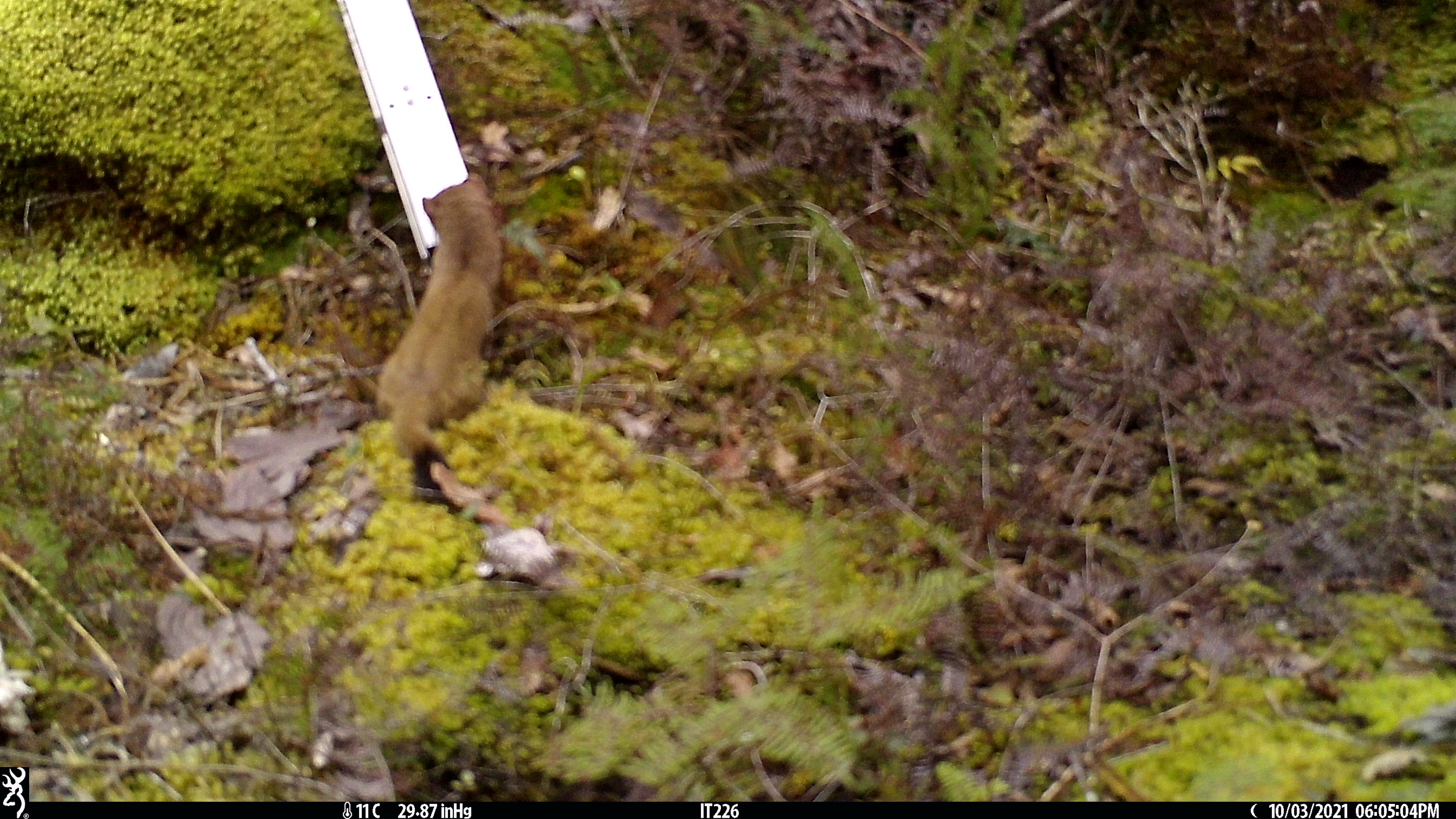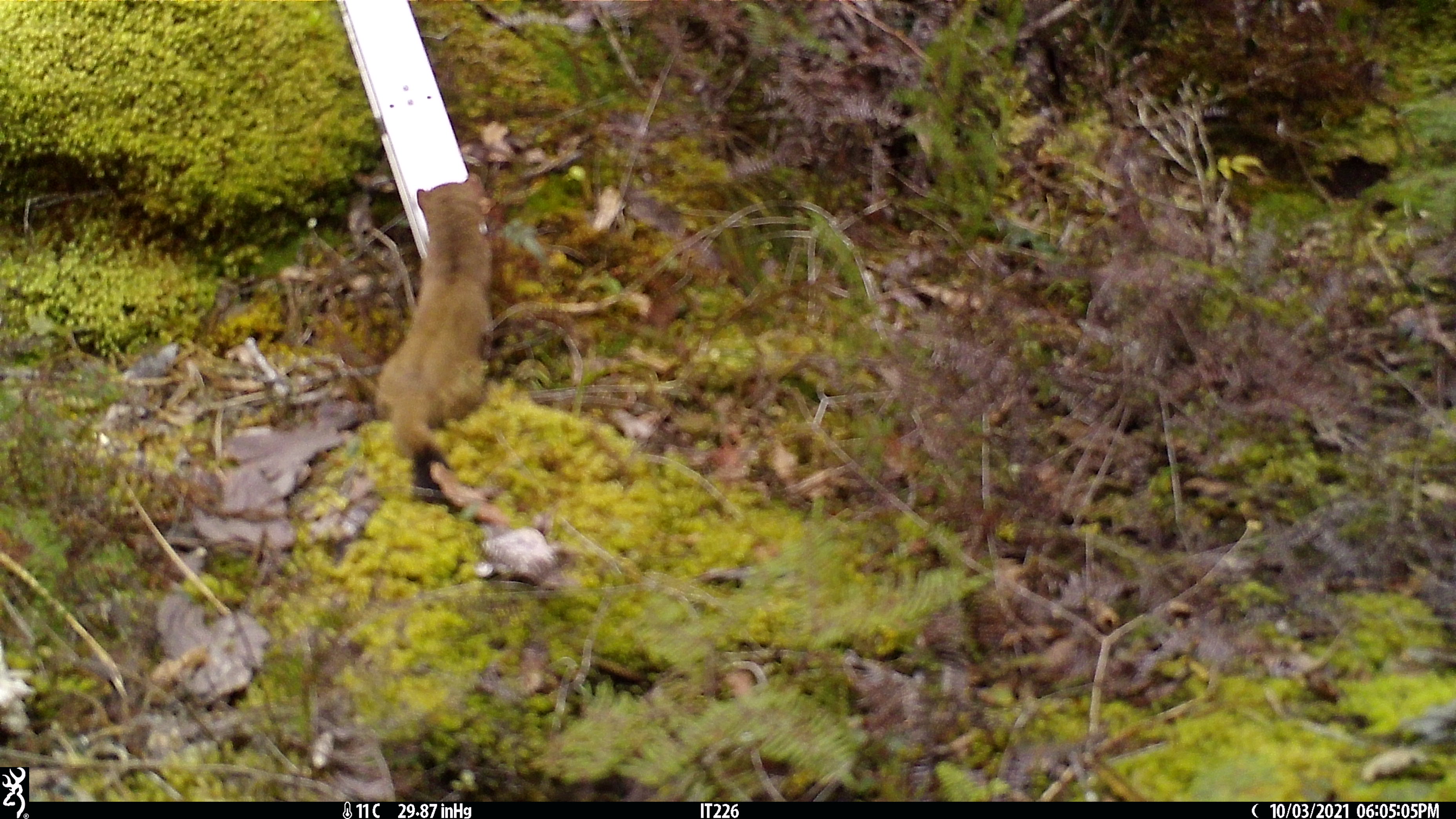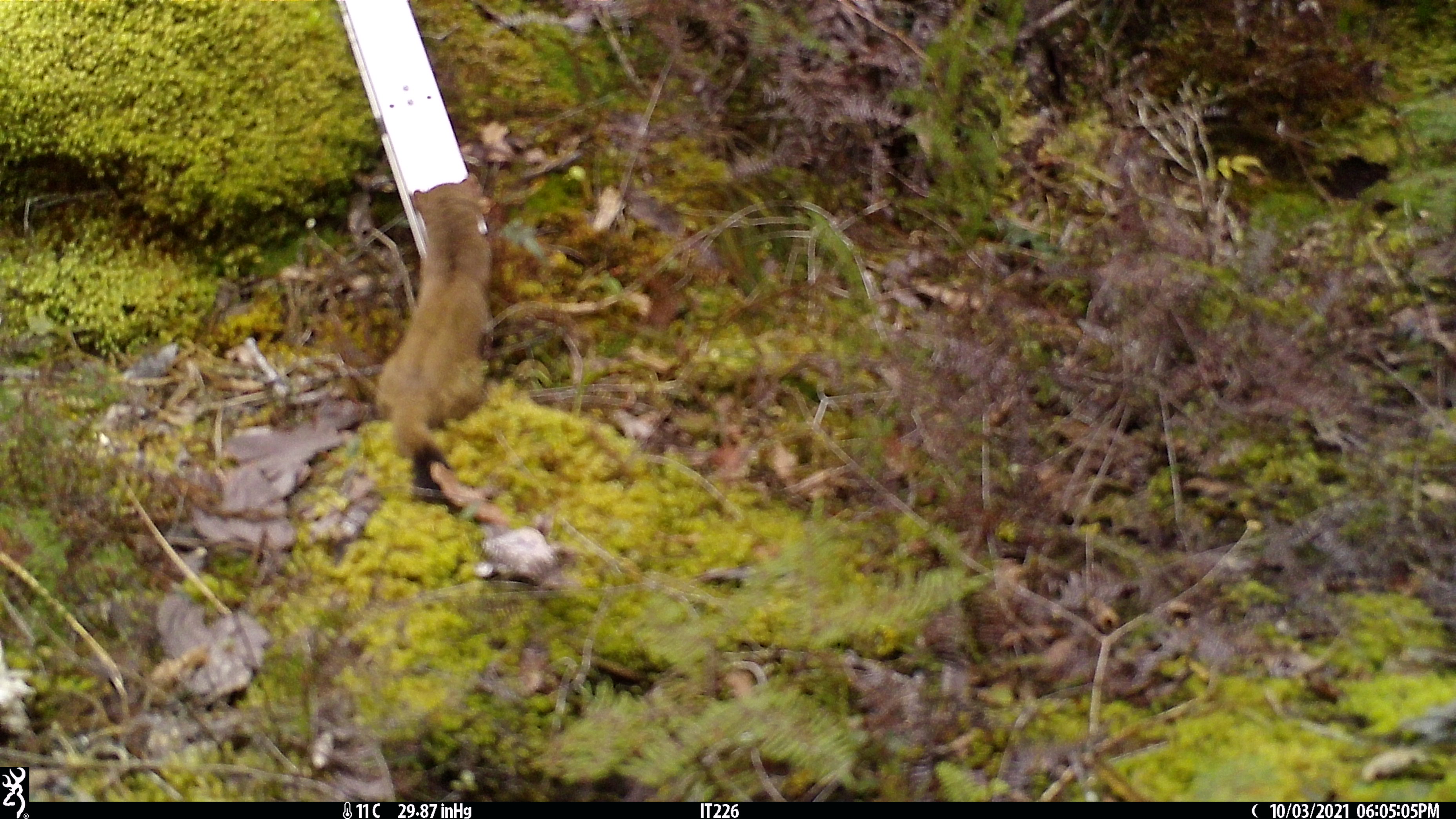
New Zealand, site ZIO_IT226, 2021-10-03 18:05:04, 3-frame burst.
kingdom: Animalia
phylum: Chordata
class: Mammalia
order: Carnivora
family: Mustelidae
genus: Mustela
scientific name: Mustela erminea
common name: stoat